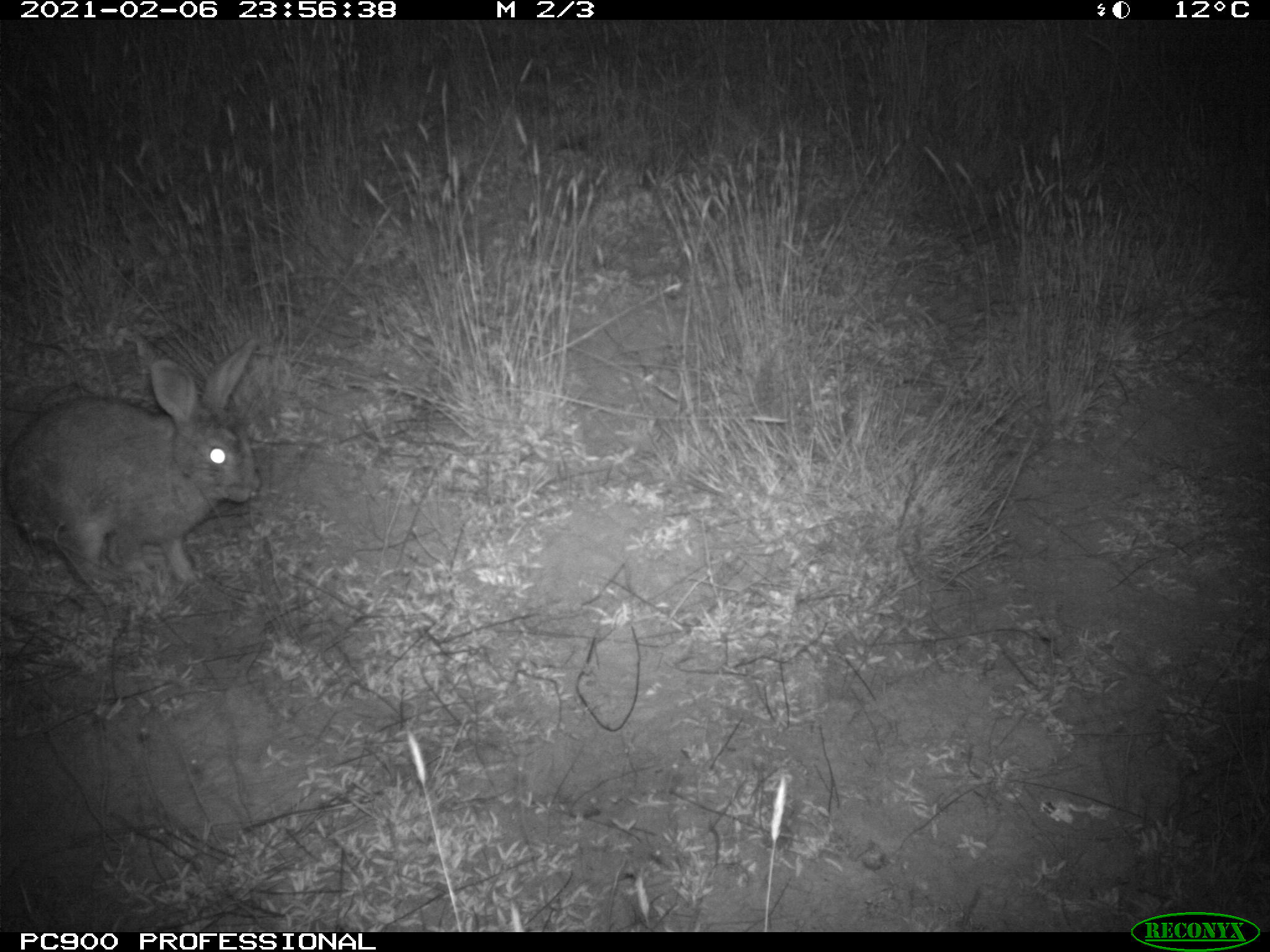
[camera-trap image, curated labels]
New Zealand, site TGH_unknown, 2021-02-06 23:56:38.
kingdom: Animalia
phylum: Chordata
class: Mammalia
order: Lagomorpha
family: Leporidae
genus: Oryctolagus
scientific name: Oryctolagus cuniculus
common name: european rabbit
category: rabbit